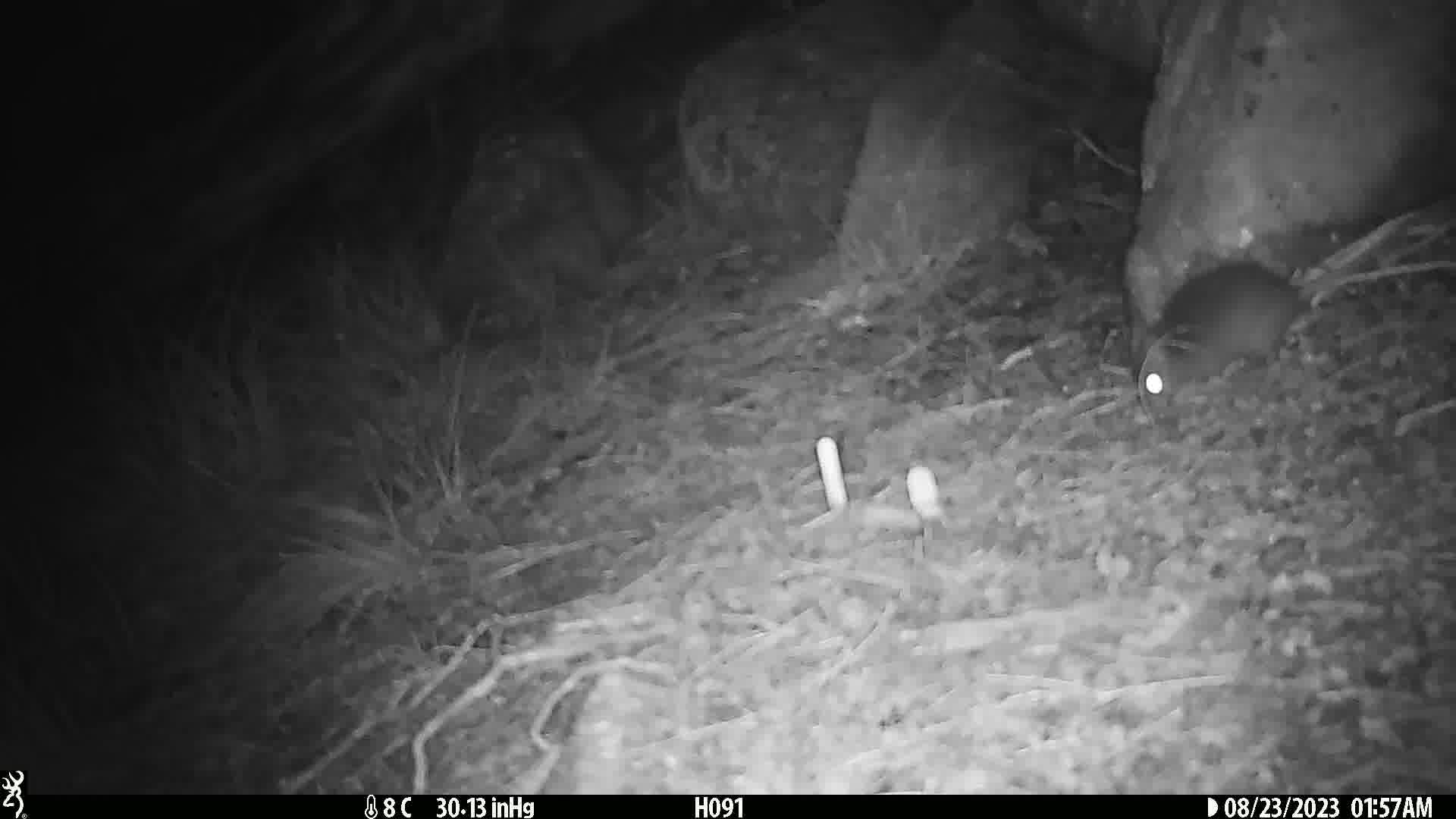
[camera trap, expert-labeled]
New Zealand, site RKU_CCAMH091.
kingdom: Animalia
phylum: Chordata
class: Mammalia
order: Rodentia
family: Muridae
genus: Rattus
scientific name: Rattus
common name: rat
Rat (Rattus).